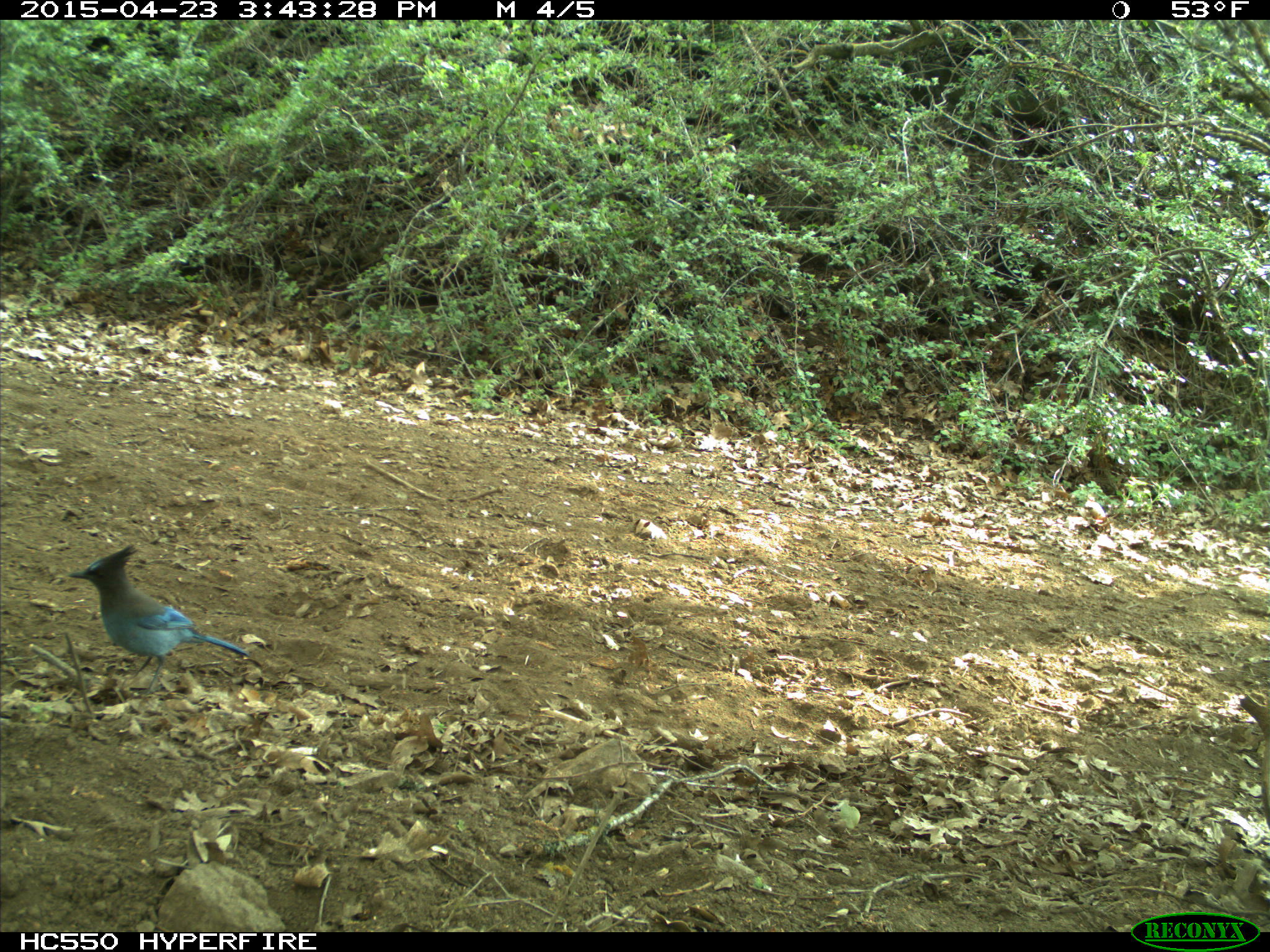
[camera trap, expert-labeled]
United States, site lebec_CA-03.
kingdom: Animalia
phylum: Chordata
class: Aves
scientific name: Aves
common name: birds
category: unidentified bird